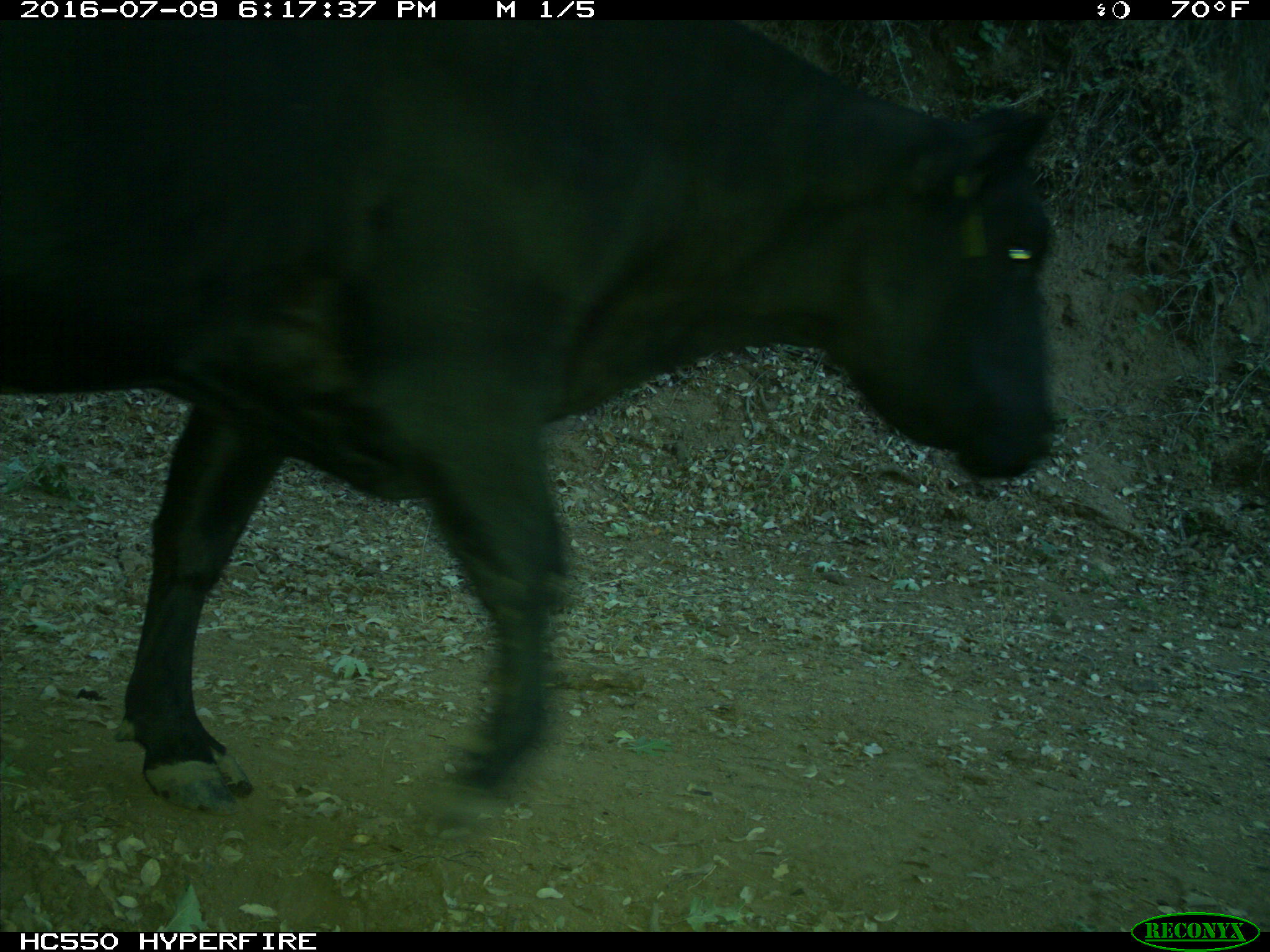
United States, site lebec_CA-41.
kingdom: Animalia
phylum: Chordata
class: Mammalia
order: Artiodactyla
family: Bovidae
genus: Bos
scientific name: Bos taurus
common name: domestic cow